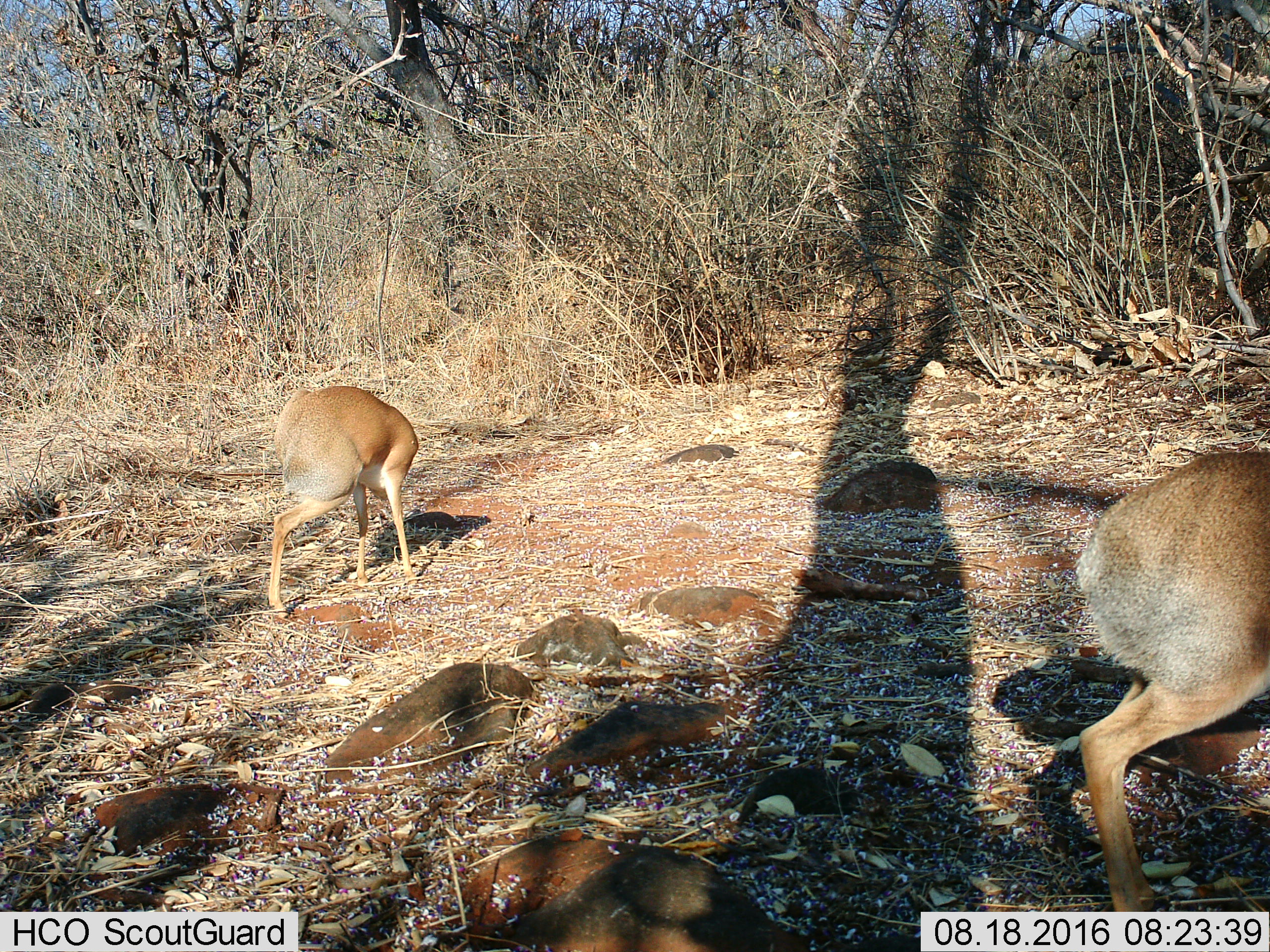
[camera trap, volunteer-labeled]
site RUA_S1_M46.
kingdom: Animalia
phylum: Chordata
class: Mammalia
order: Artiodactyla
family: Bovidae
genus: Madoqua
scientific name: Madoqua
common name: dik-dik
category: dikdik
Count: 2.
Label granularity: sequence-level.